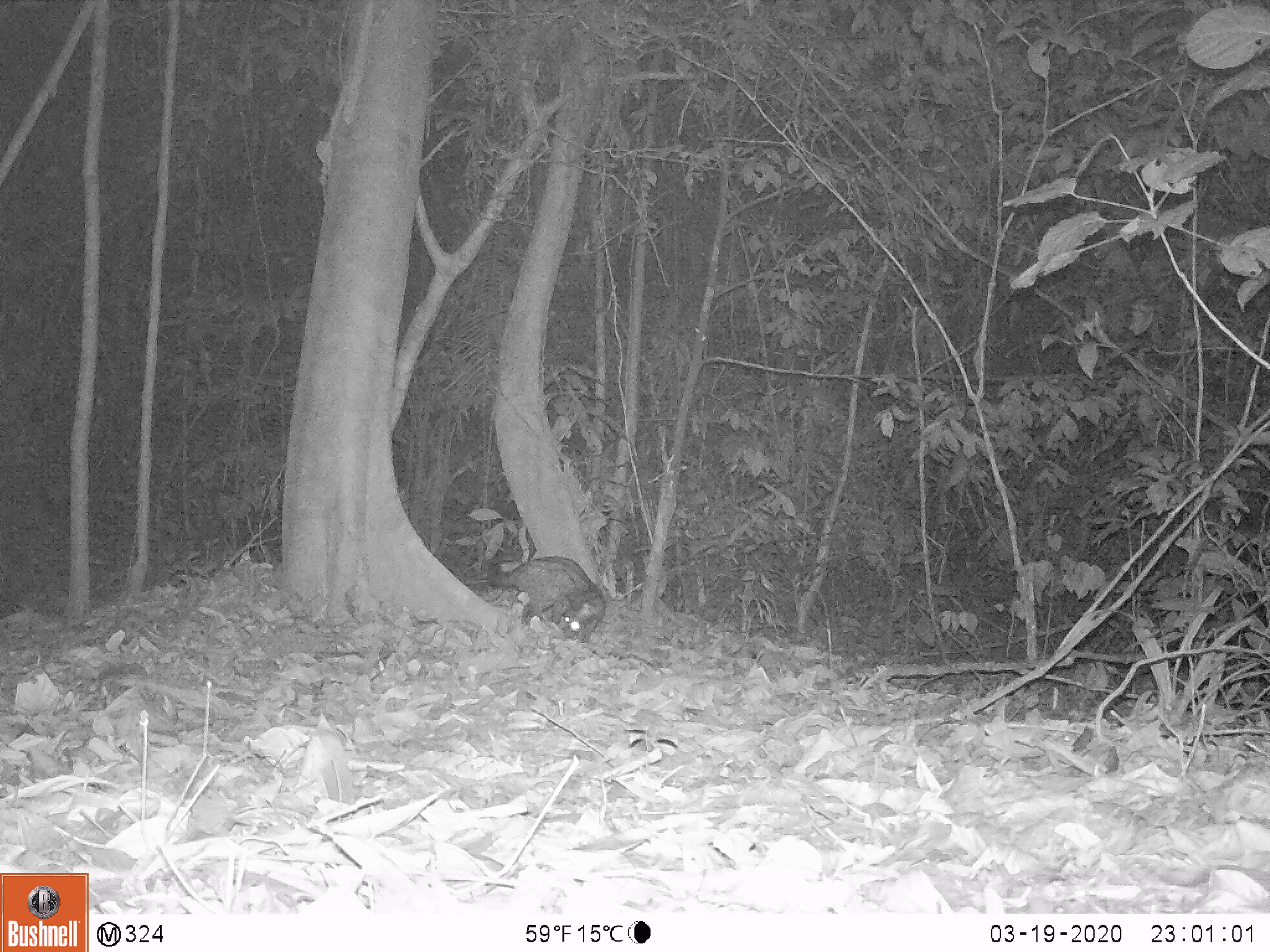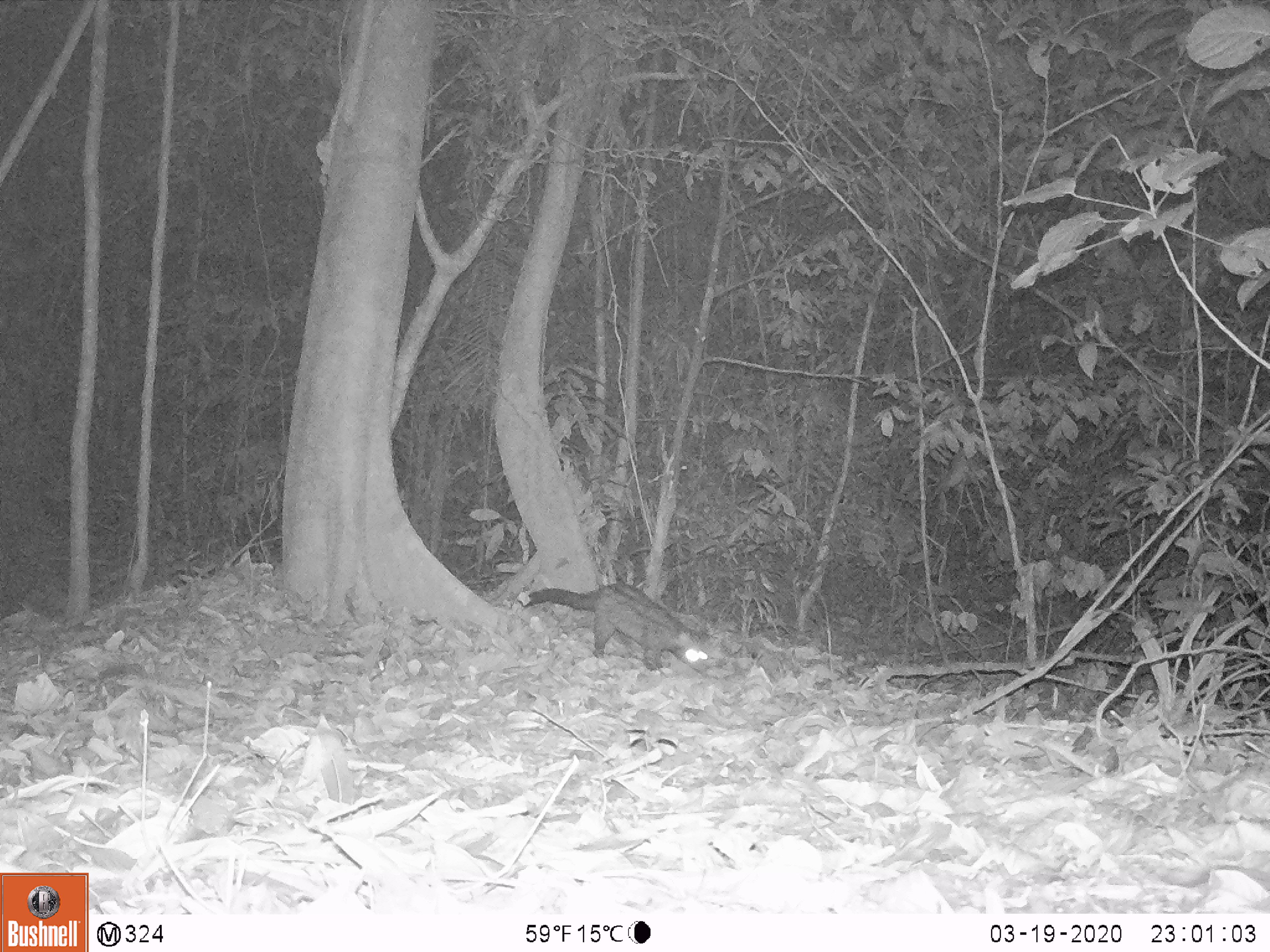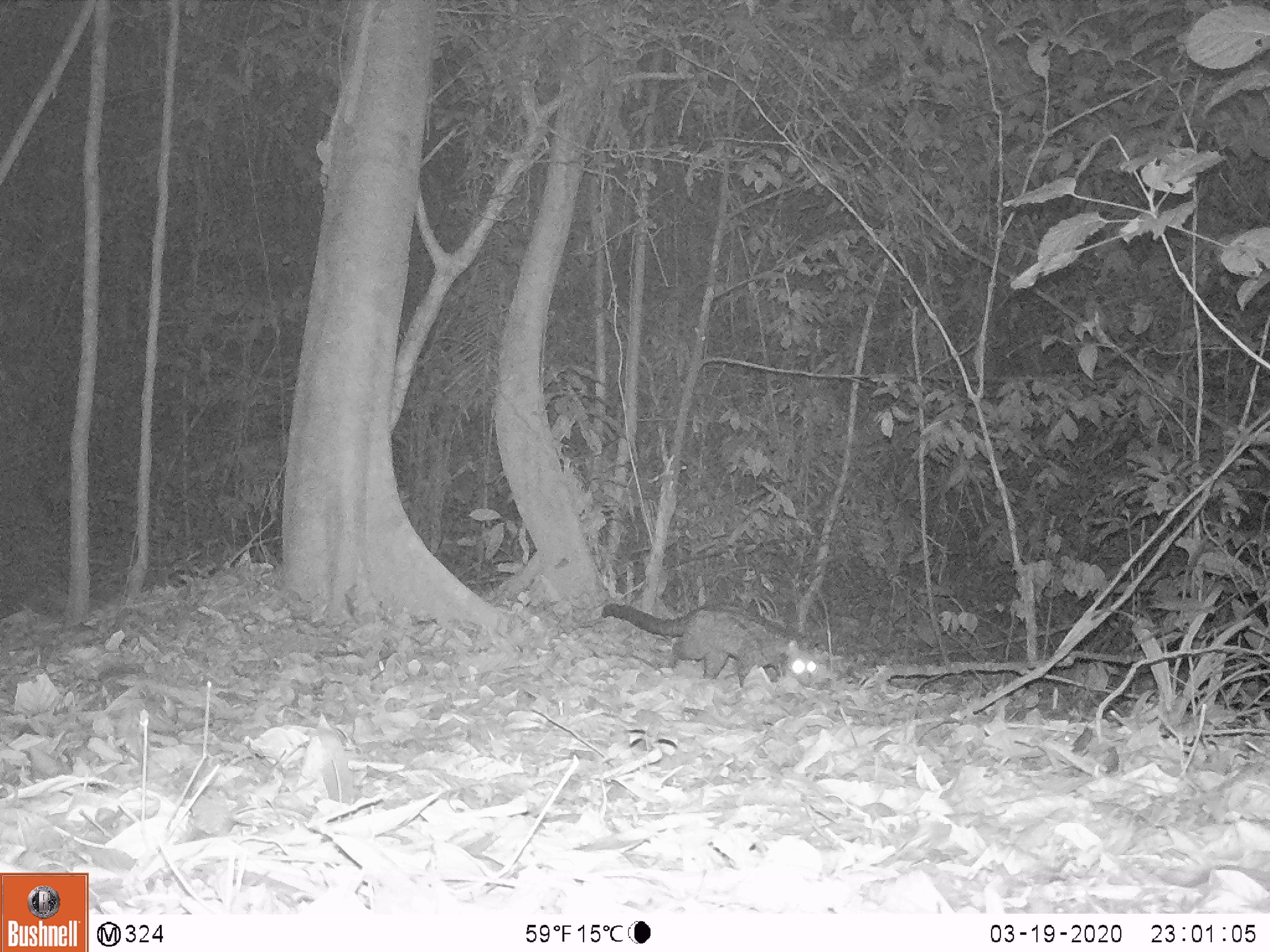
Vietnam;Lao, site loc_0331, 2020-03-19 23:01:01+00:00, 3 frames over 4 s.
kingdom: Animalia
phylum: Chordata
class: Mammalia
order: Carnivora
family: Viverridae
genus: Paradoxurus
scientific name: Paradoxurus hermaphroditus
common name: common palm civet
Common palm civet (Paradoxurus hermaphroditus). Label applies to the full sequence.